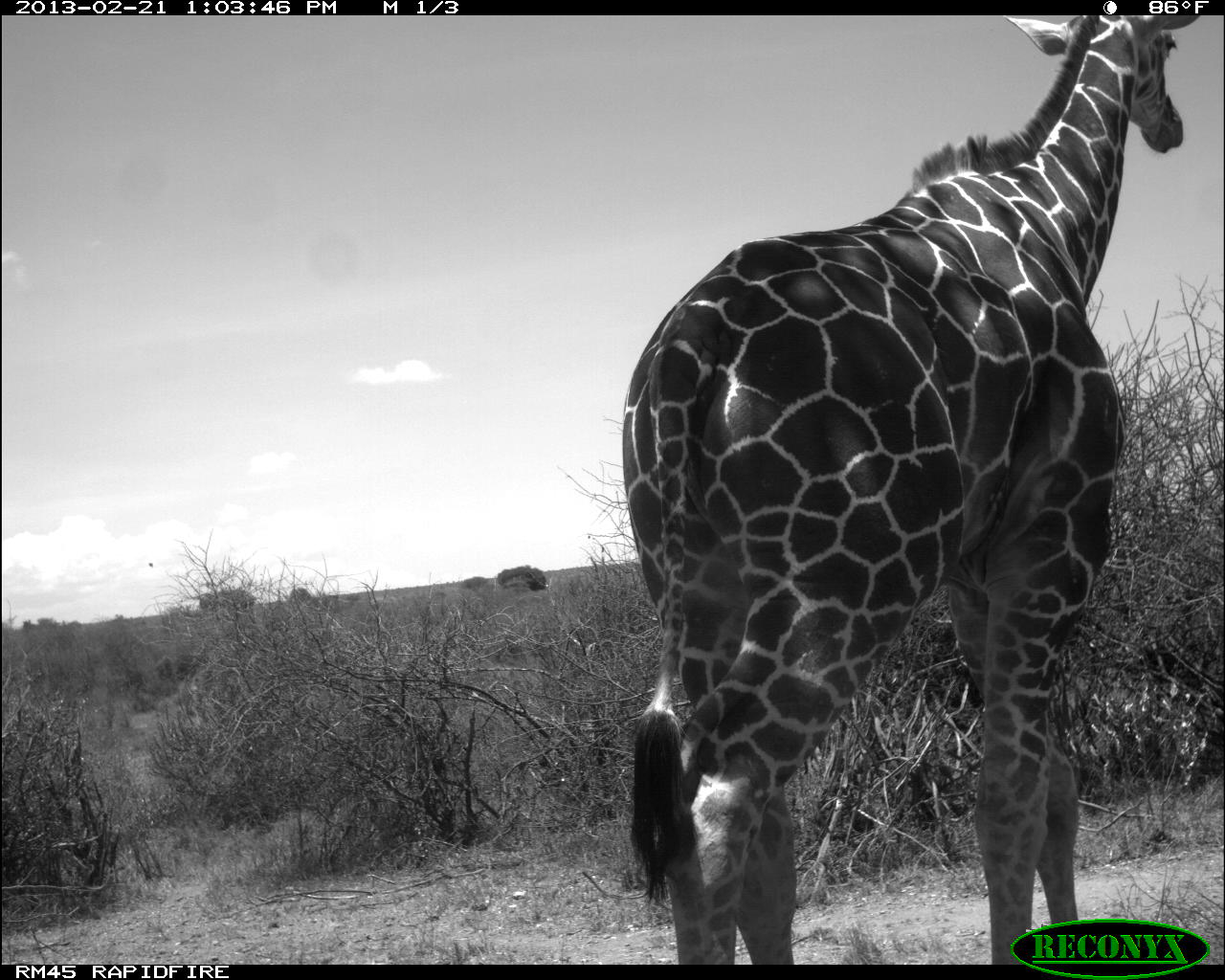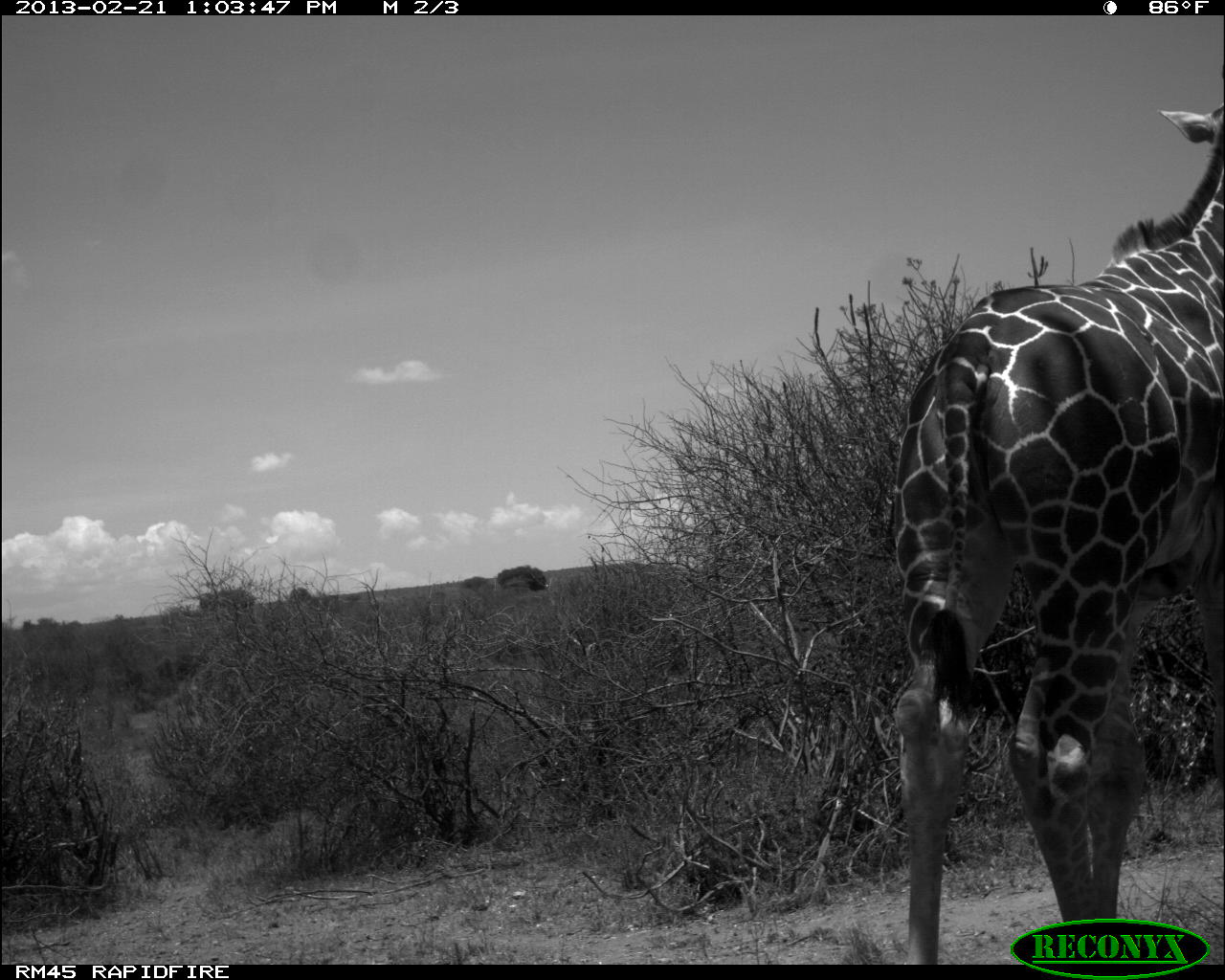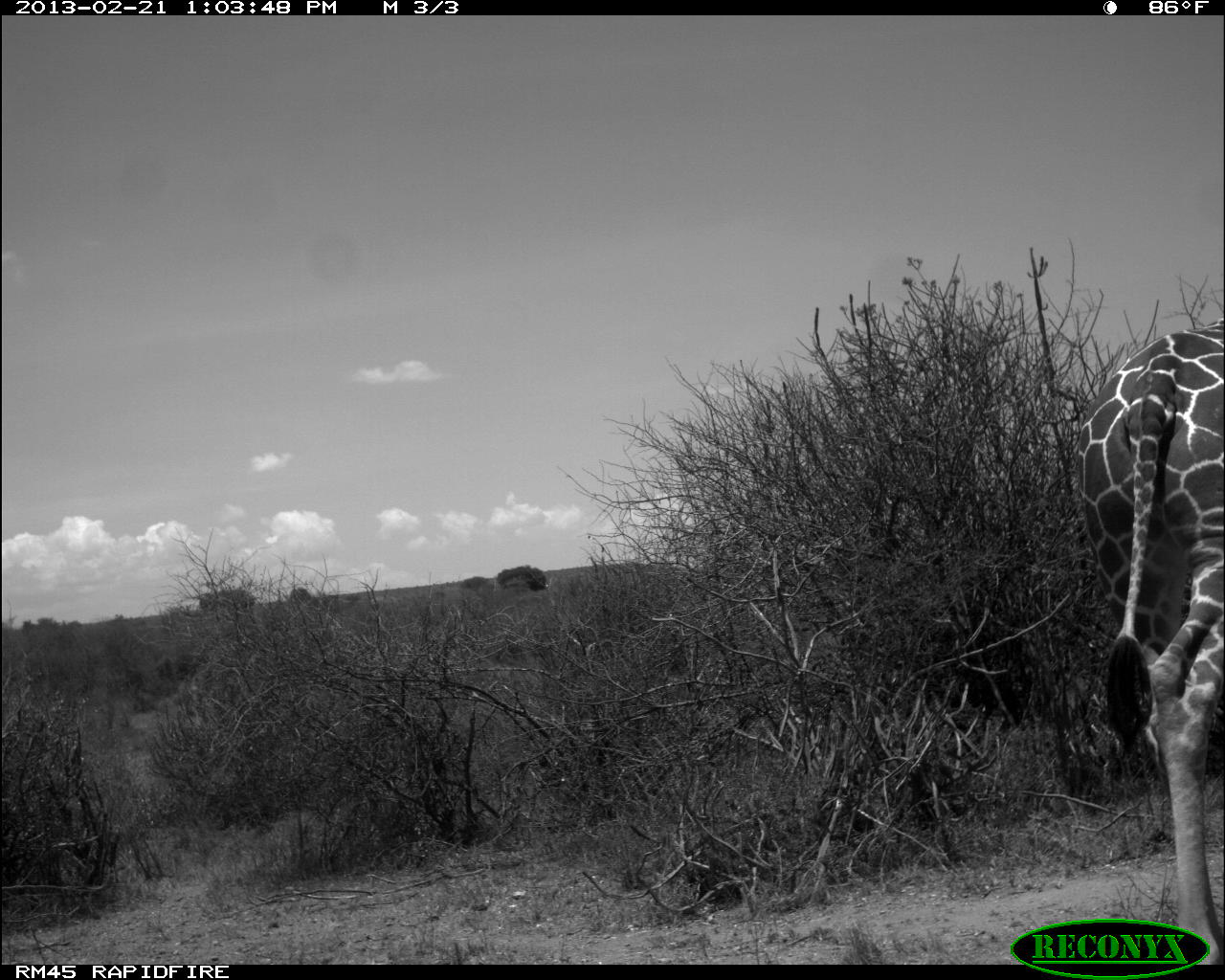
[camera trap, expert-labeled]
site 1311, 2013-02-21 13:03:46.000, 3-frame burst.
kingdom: Animalia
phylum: Chordata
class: Mammalia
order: Artiodactyla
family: Giraffidae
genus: Giraffa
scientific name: Giraffa camelopardalis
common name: giraffe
Giraffa camelopardalis (giraffe), count 1.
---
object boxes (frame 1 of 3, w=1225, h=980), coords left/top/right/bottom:
giraffa camelopardalis: 619/13/1193/964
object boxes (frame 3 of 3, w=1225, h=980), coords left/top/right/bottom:
giraffa camelopardalis: 1078/328/1225/965